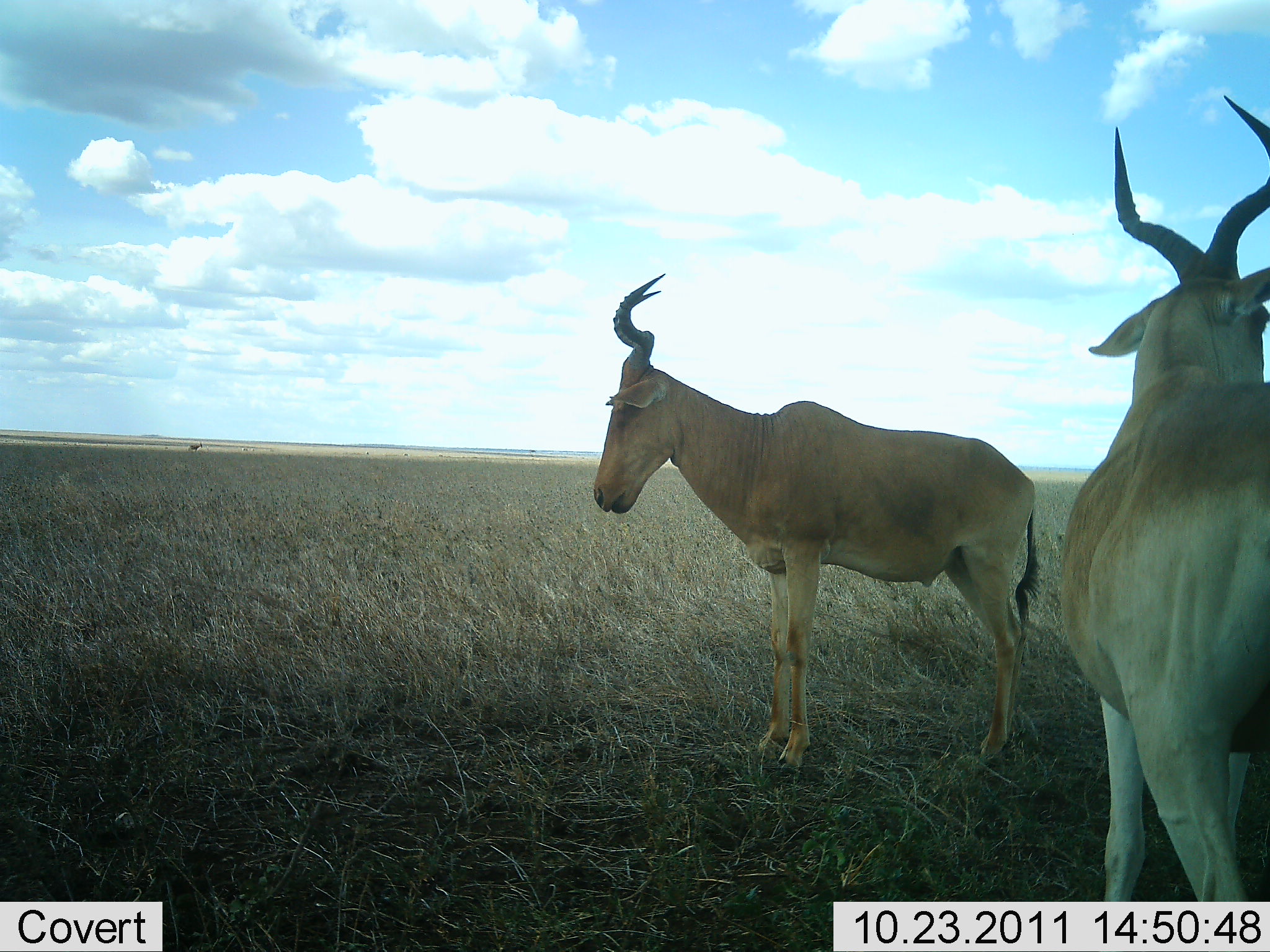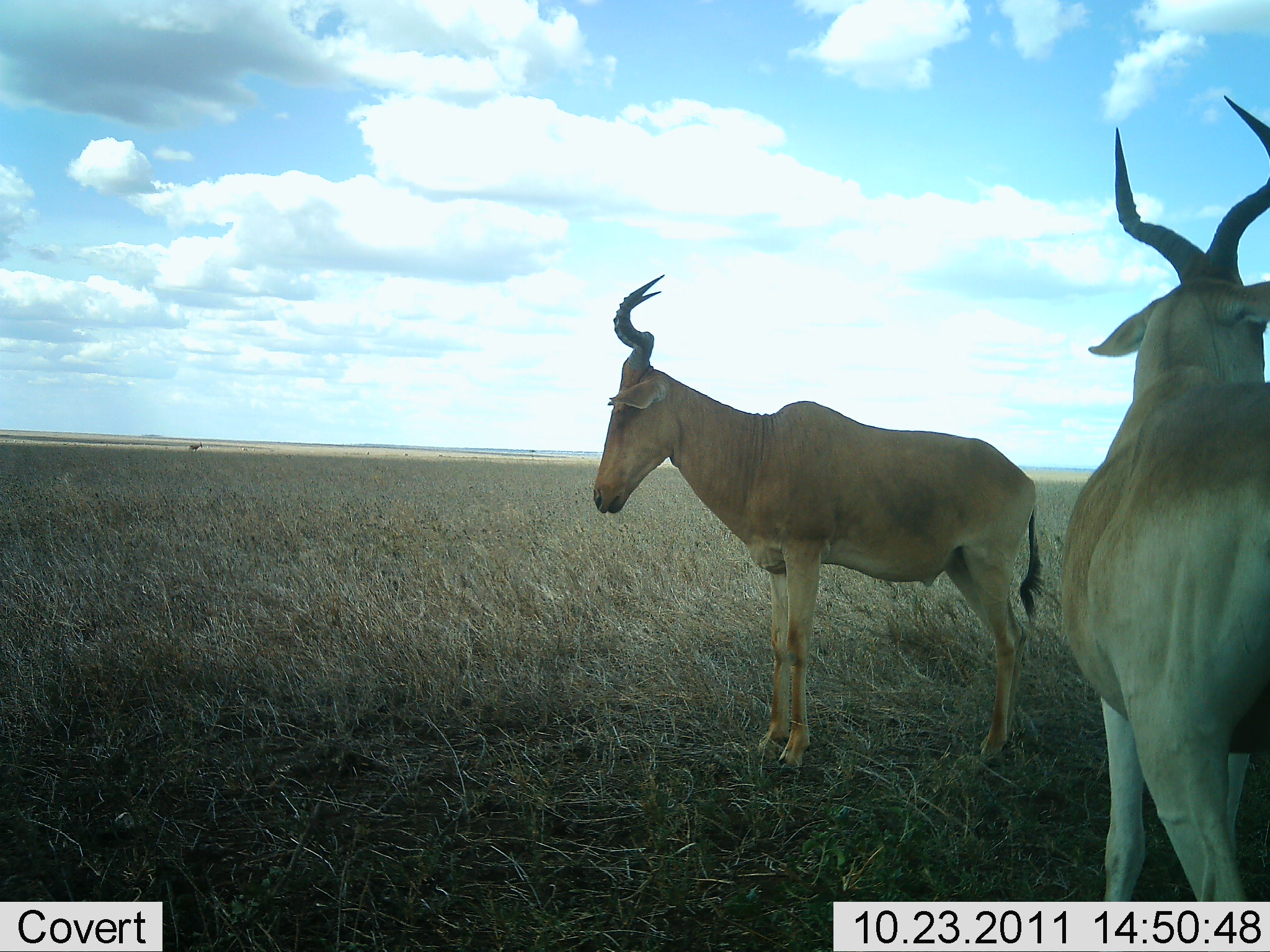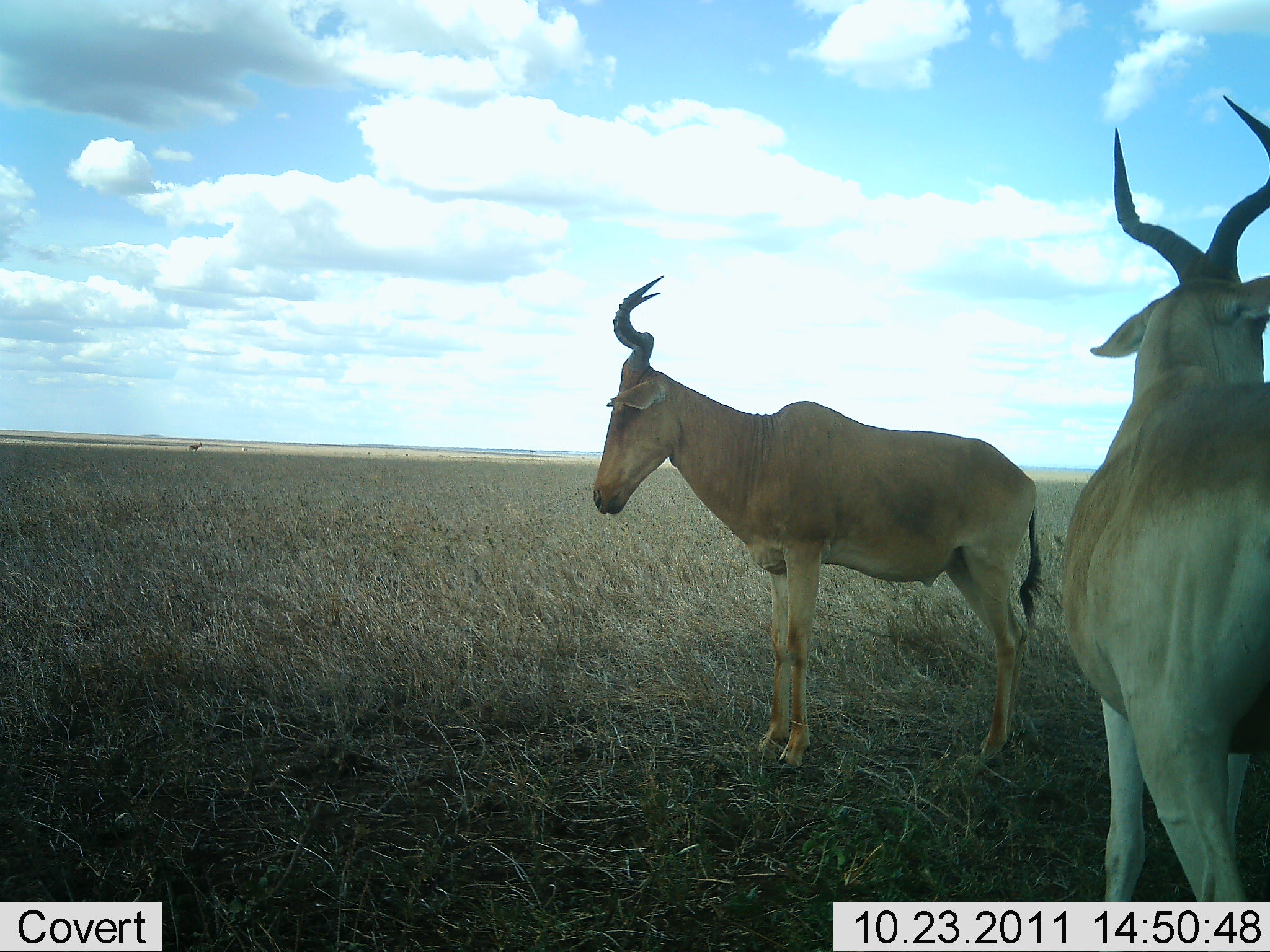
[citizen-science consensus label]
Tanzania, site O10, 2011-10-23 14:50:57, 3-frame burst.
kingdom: Animalia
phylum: Chordata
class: Mammalia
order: Artiodactyla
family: Bovidae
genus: Alcelaphus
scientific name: Alcelaphus buselaphus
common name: hartebeest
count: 2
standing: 100%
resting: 0%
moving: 0%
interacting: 0%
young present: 0%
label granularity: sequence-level